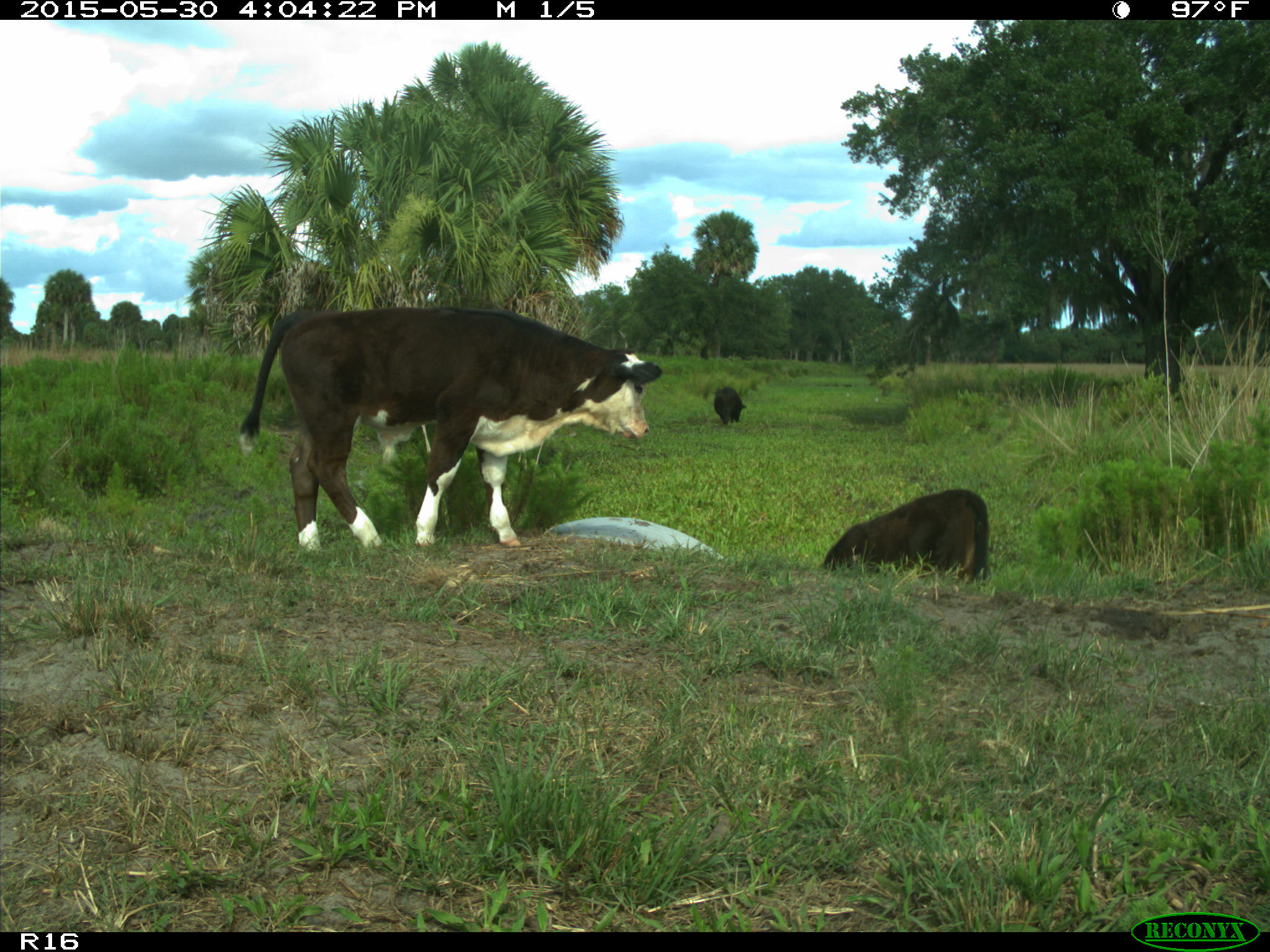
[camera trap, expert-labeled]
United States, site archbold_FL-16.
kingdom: Animalia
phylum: Chordata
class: Mammalia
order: Artiodactyla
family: Bovidae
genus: Bos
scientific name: Bos taurus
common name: domestic cow